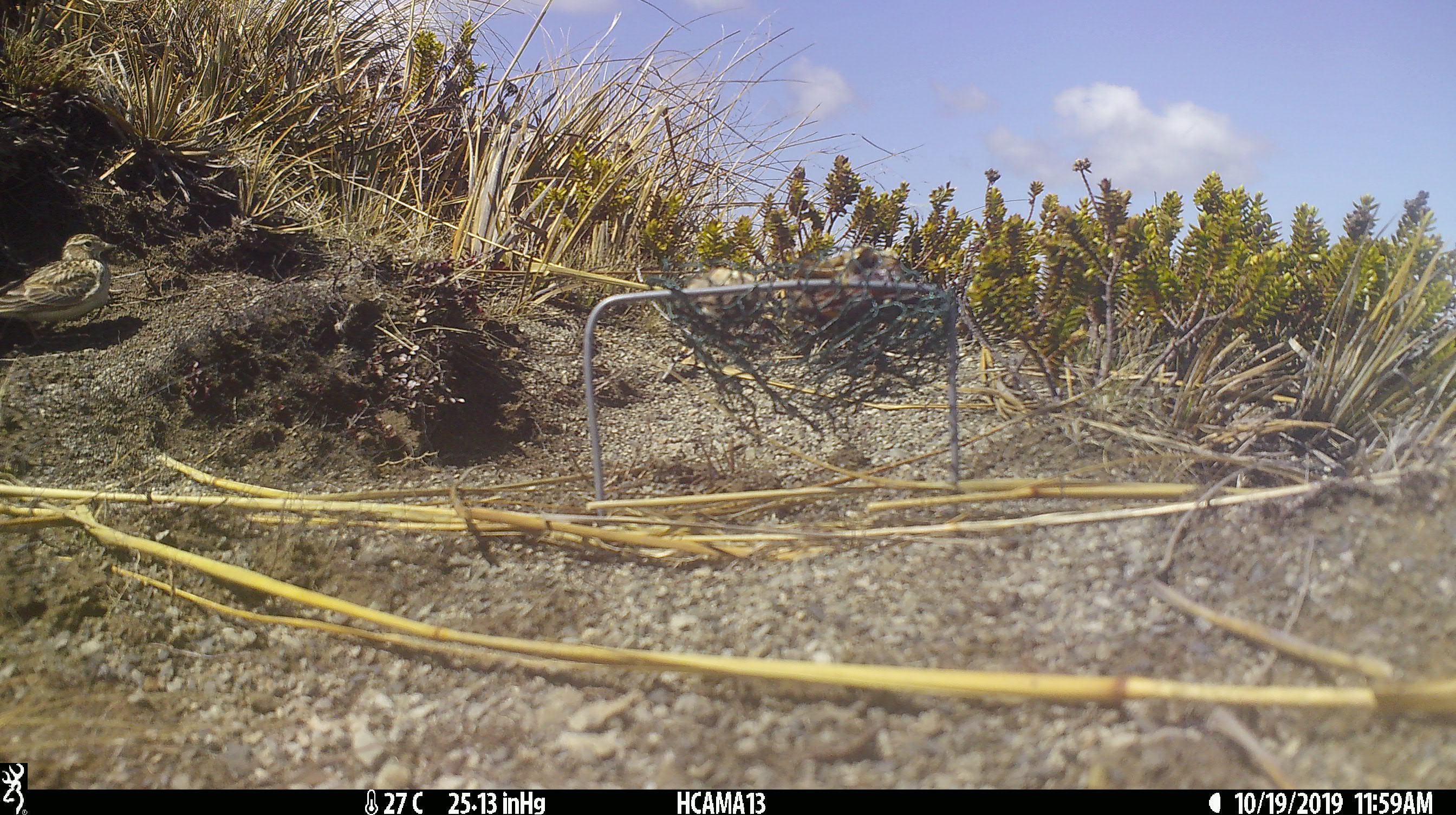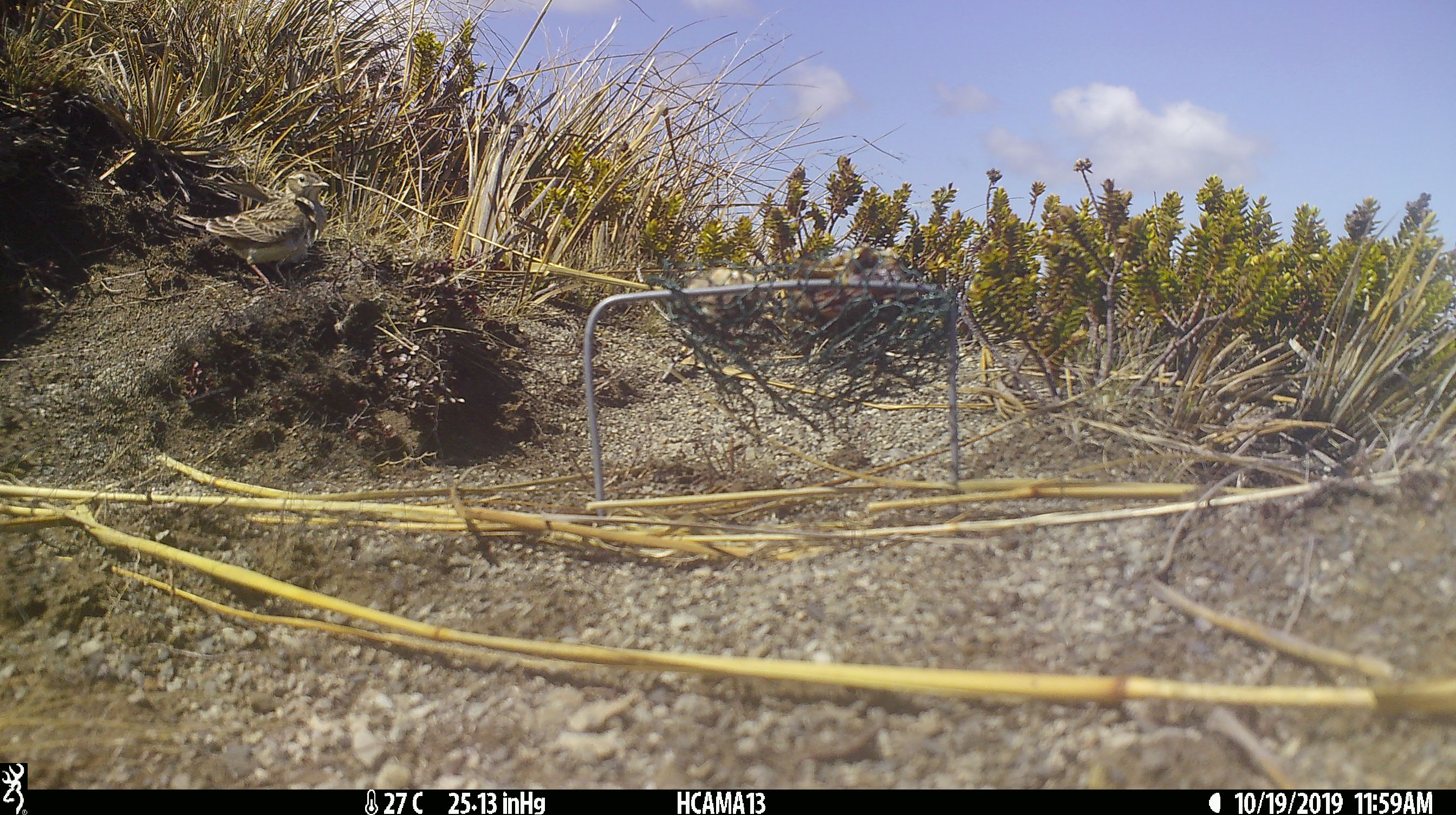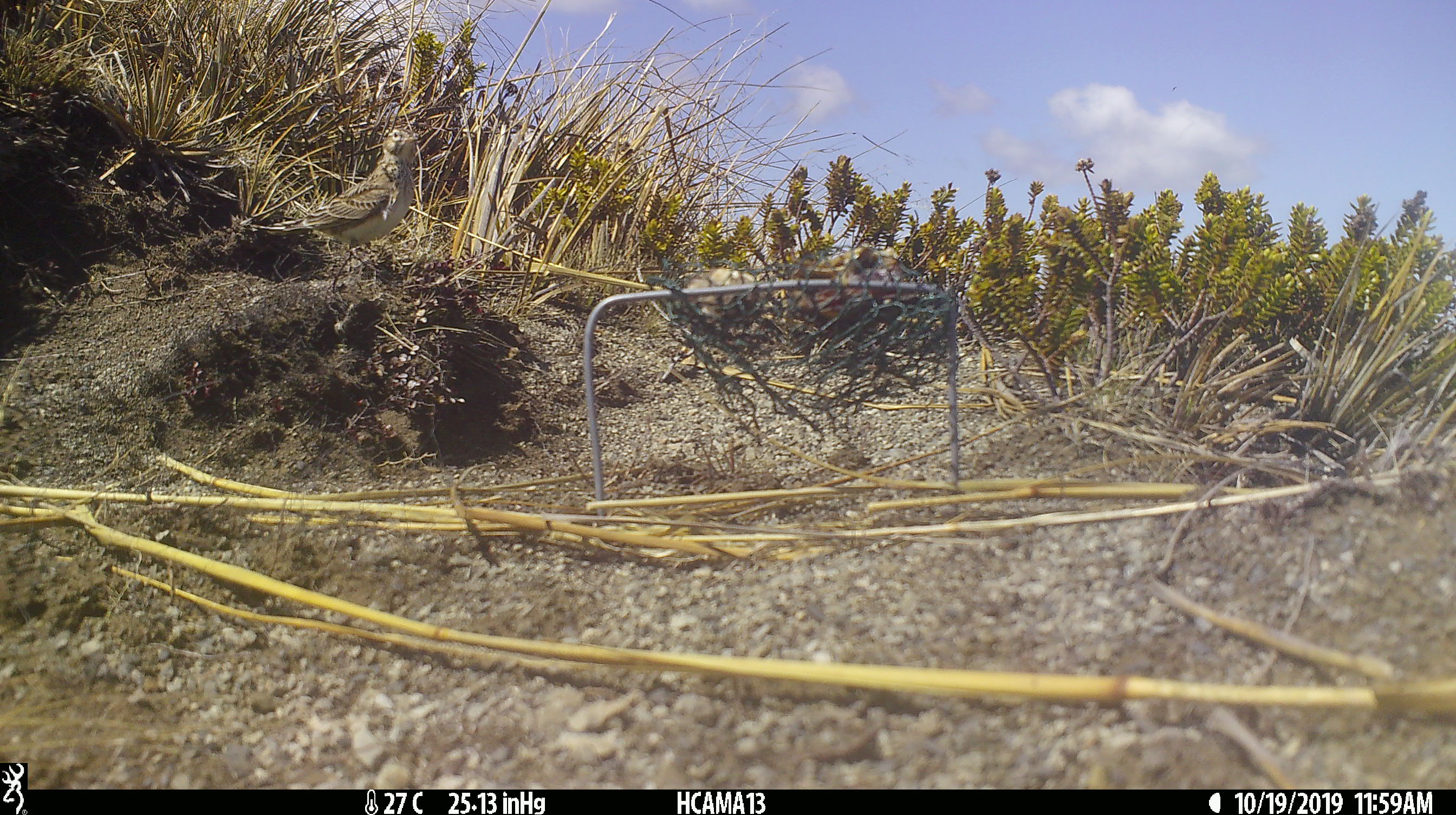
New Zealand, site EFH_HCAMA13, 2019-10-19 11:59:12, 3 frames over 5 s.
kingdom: Animalia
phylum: Chordata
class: Aves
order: Passeriformes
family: Motacillidae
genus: Anthus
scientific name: Anthus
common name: pipit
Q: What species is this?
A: Pipit (Anthus).